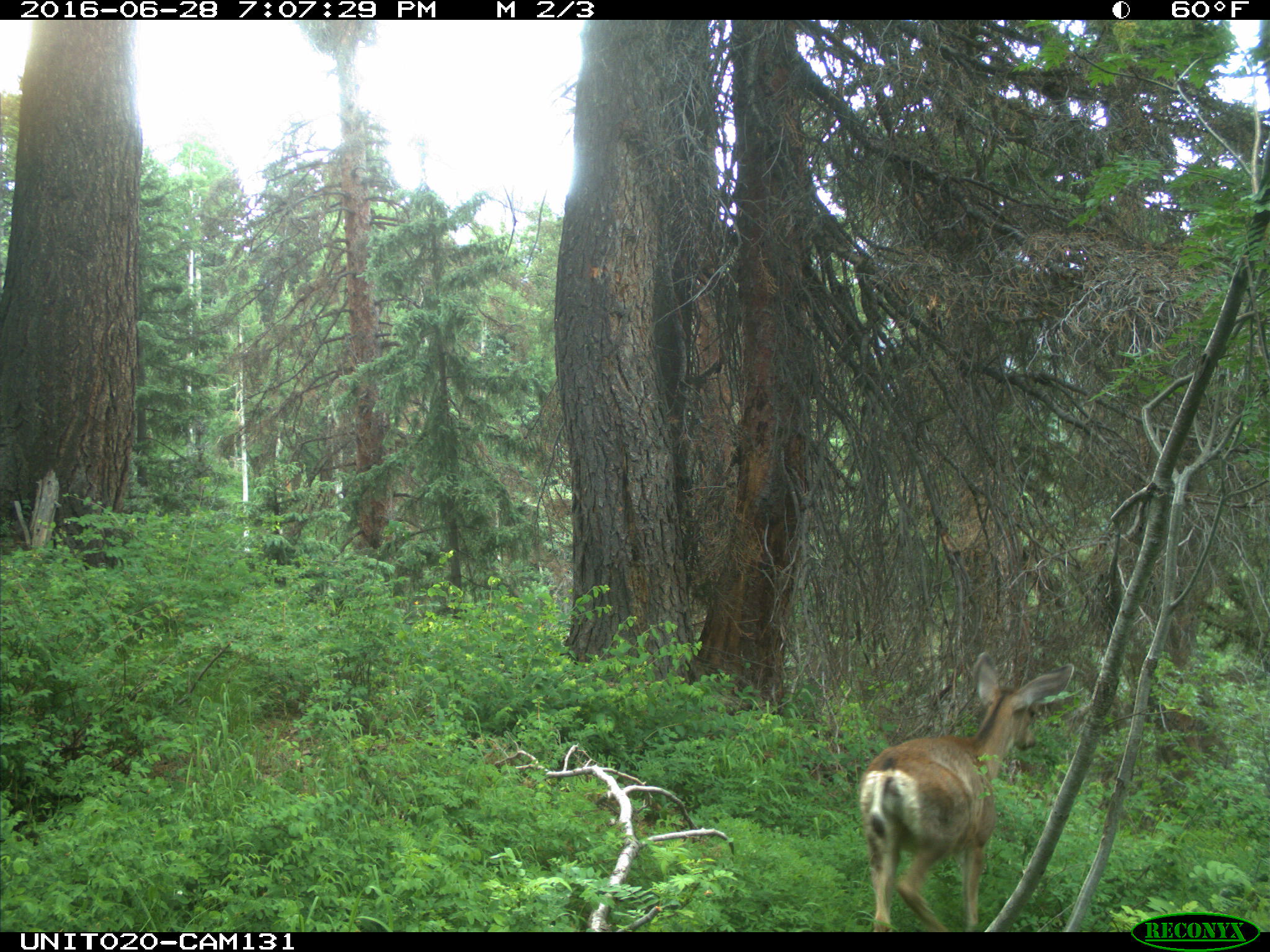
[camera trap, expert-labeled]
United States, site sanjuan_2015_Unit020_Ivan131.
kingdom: Animalia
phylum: Chordata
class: Mammalia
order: Artiodactyla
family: Cervidae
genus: Odocoileus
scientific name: Odocoileus hemionus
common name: mule deer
Odocoileus hemionus (mule deer).